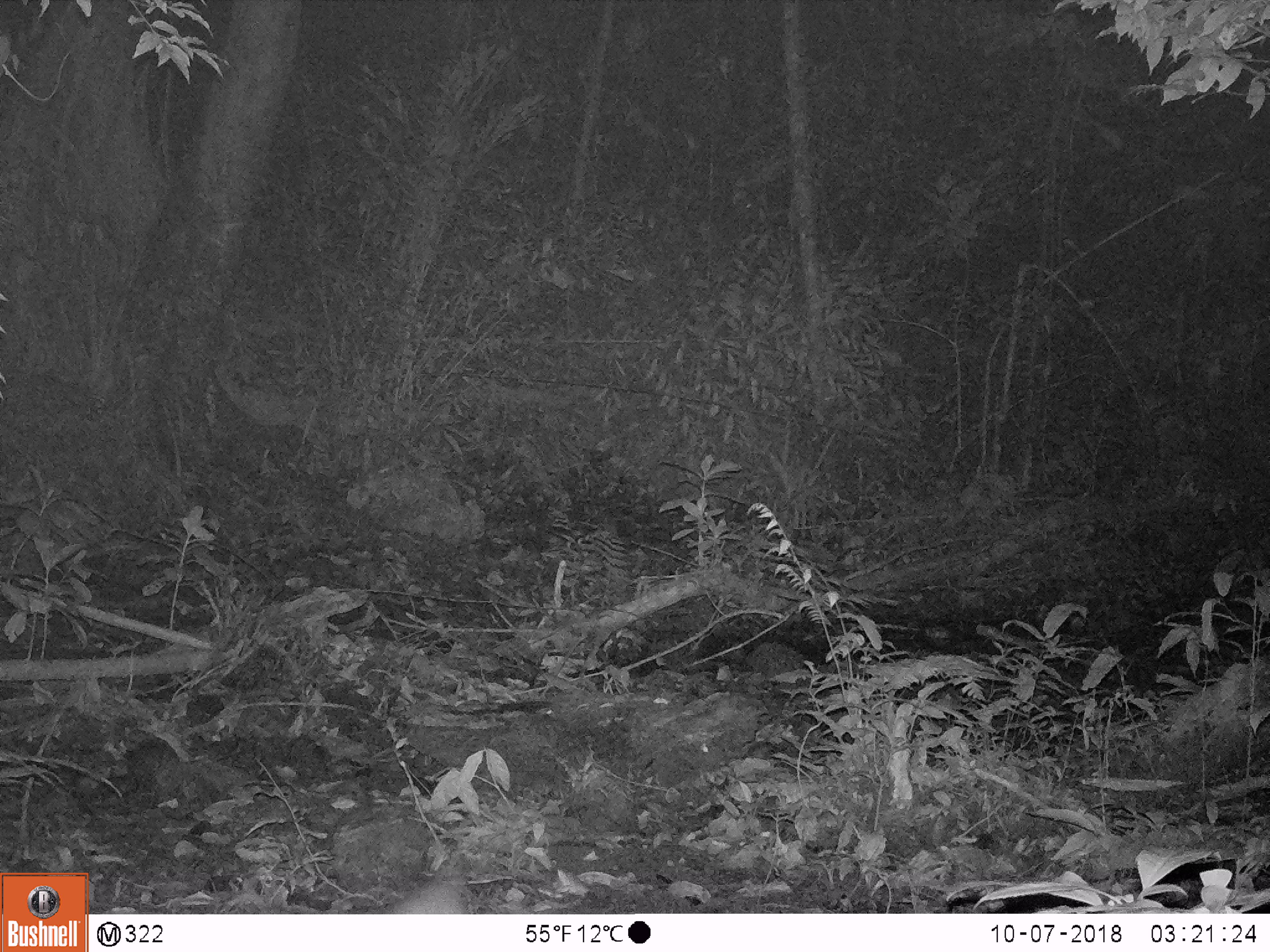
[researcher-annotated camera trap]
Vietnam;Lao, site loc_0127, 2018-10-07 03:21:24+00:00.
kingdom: Animalia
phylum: Chordata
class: Mammalia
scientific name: Mammalia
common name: mammal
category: unidentified small mammal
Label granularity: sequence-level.